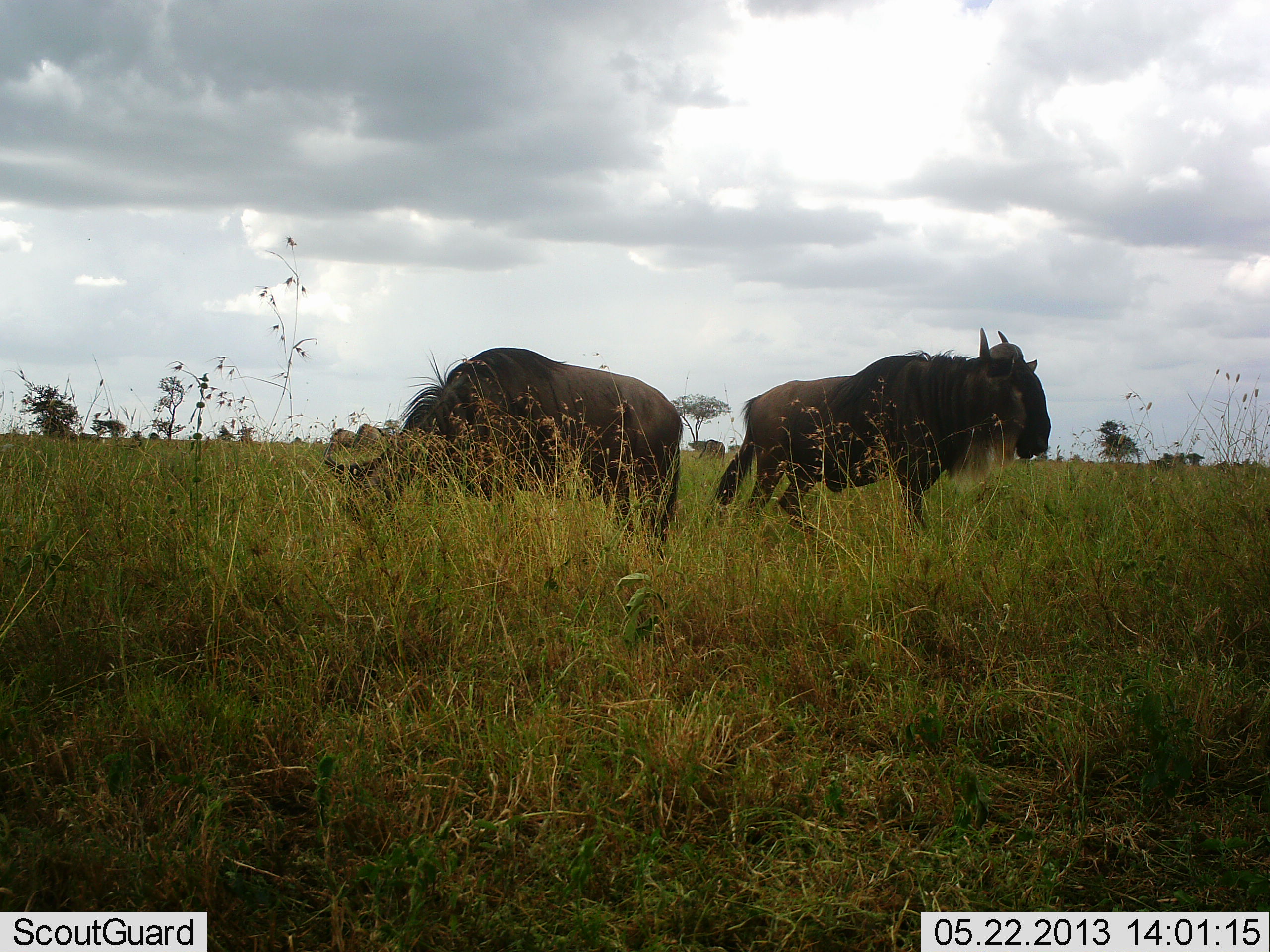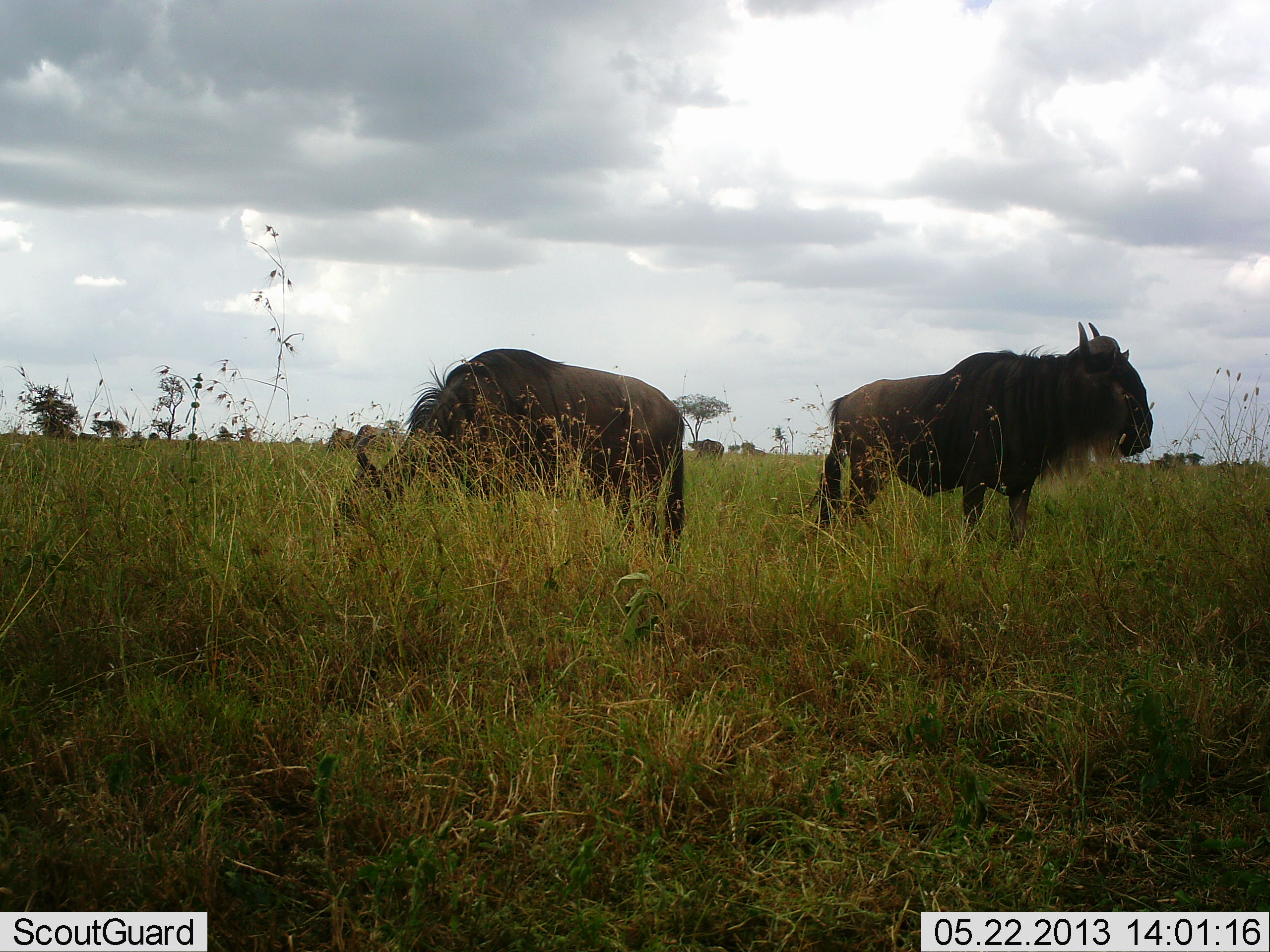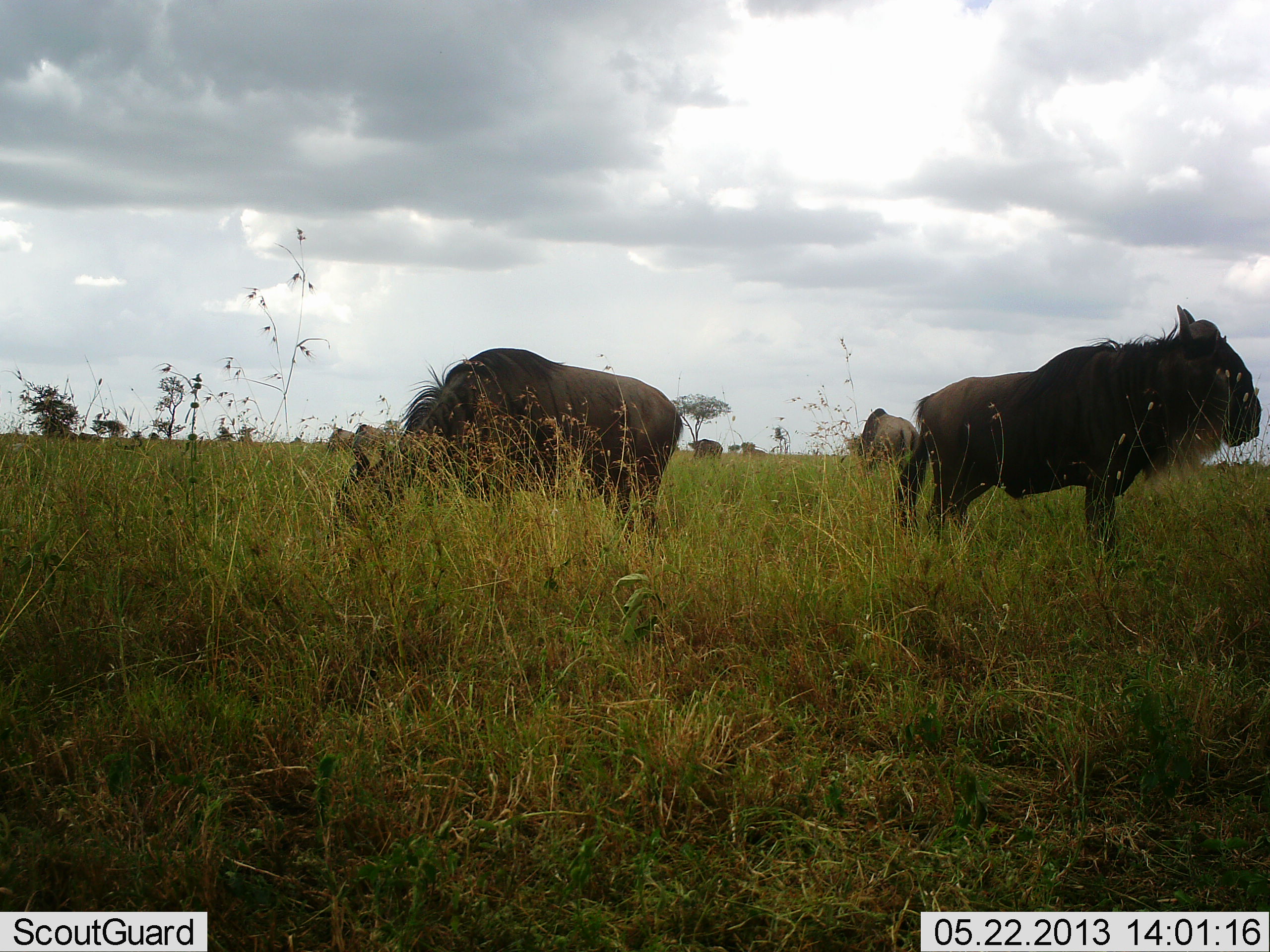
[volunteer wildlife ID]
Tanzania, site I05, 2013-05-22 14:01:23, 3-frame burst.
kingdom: Animalia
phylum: Chordata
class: Mammalia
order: Artiodactyla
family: Bovidae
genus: Connochaetes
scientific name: Connochaetes taurinus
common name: blue wildebeest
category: wildebeest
Wildebeest (blue wildebeest) (Connochaetes taurinus), count 3. Behavior (volunteer vote fractions): standing 48%, resting 0%, moving 61%, interacting 4%. Young present (vote fraction): 0%. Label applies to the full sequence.